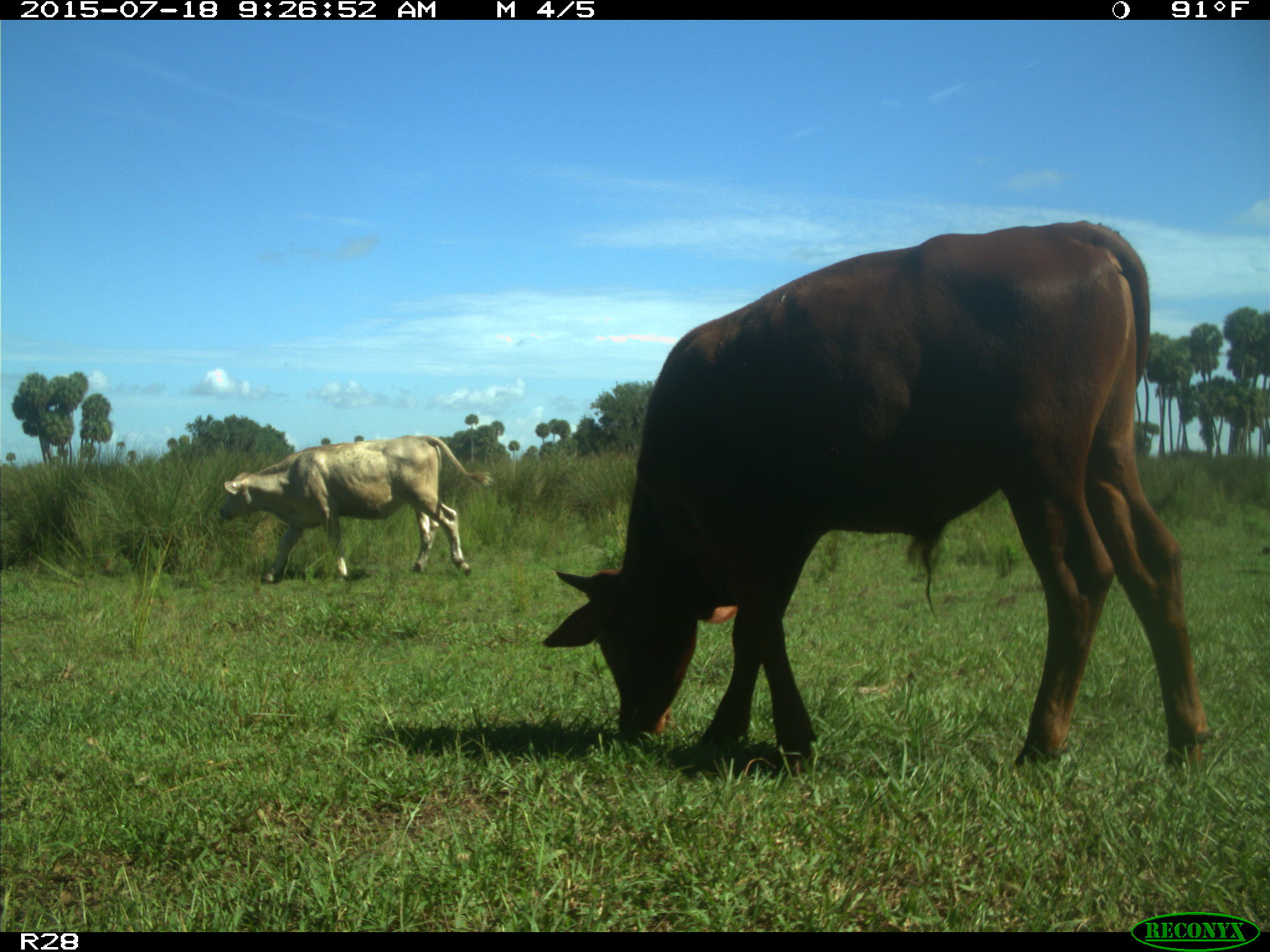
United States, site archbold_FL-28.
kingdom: Animalia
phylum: Chordata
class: Mammalia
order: Artiodactyla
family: Bovidae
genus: Bos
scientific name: Bos taurus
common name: domestic cow